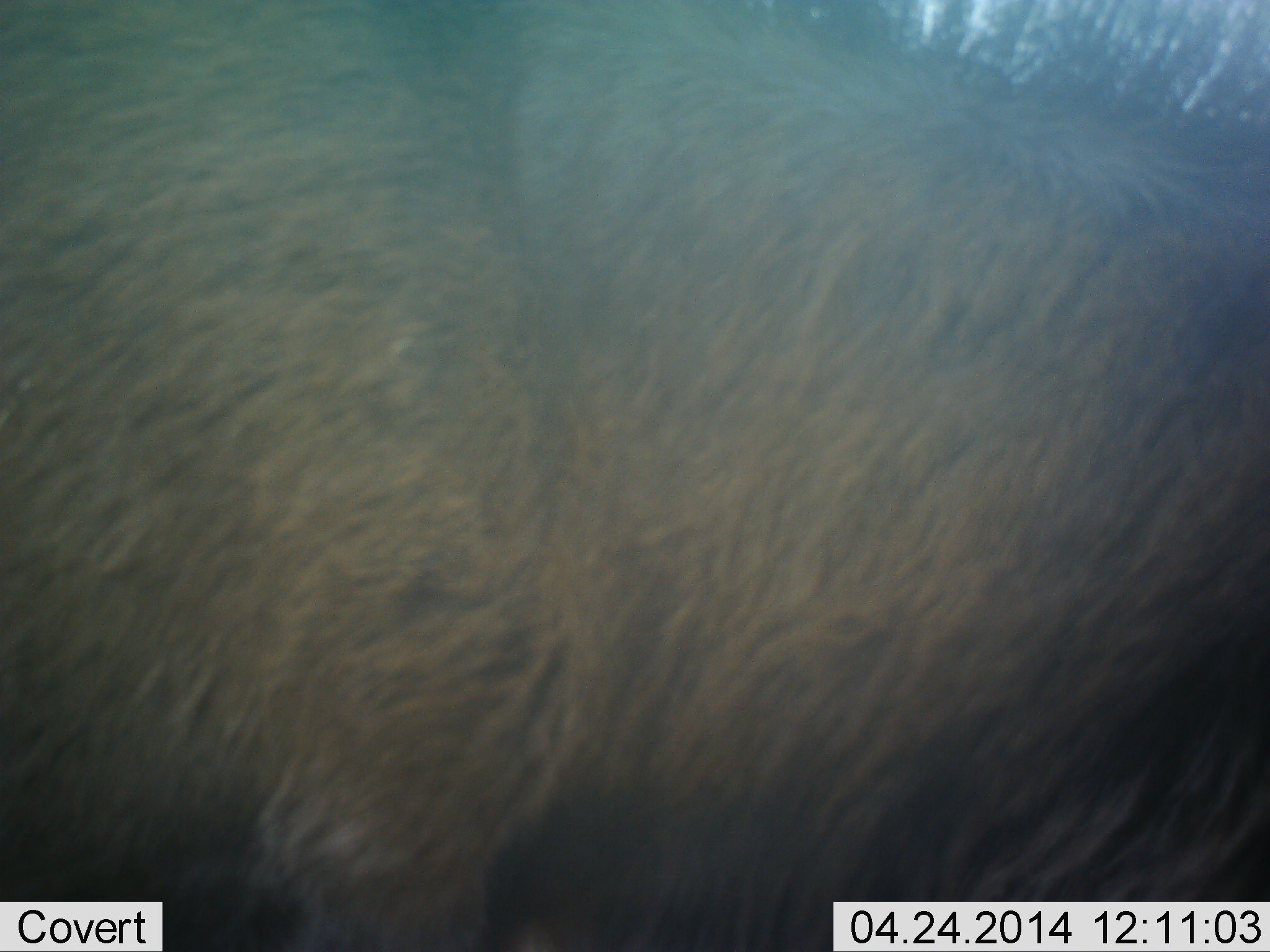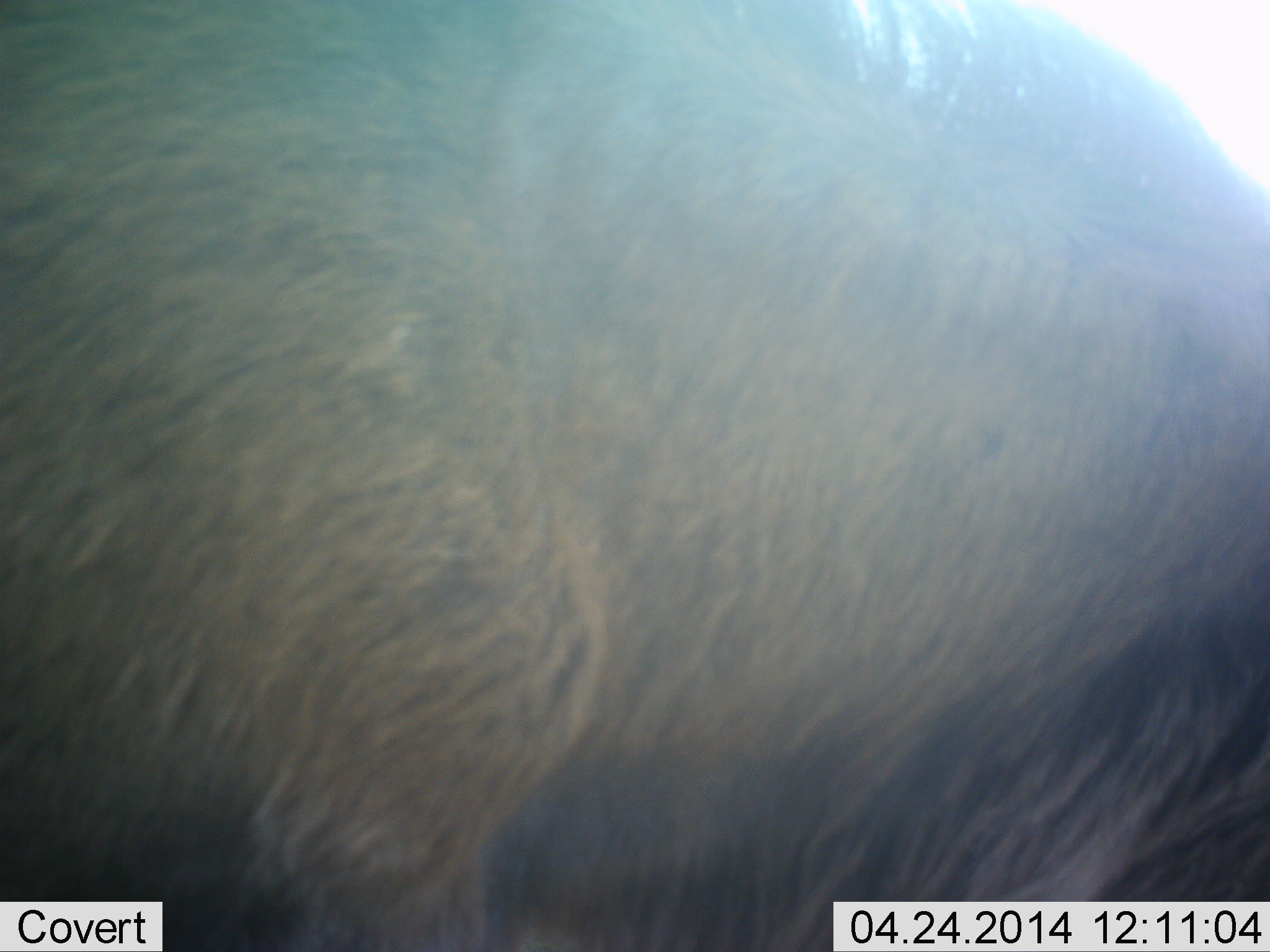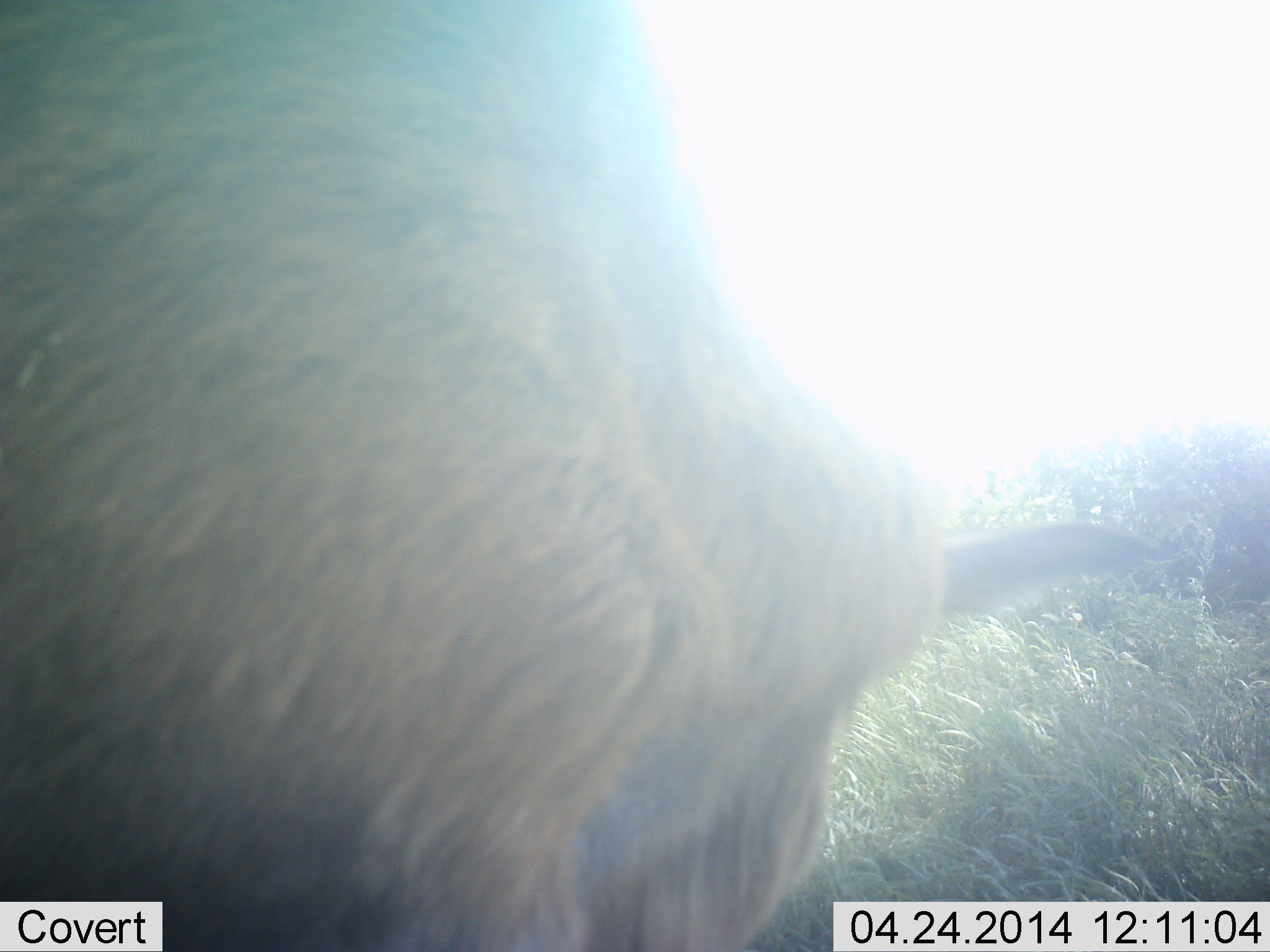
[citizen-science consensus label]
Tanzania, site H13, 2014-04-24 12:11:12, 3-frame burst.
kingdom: Animalia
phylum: Chordata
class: Mammalia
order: Artiodactyla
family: Bovidae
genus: Connochaetes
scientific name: Connochaetes taurinus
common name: blue wildebeest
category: wildebeest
Wildebeest (blue wildebeest) (Connochaetes taurinus), count 1. Behavior (volunteer vote fractions): standing 60%, resting 0%, moving 20%, interacting 0%. Young present (vote fraction): 0%. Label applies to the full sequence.